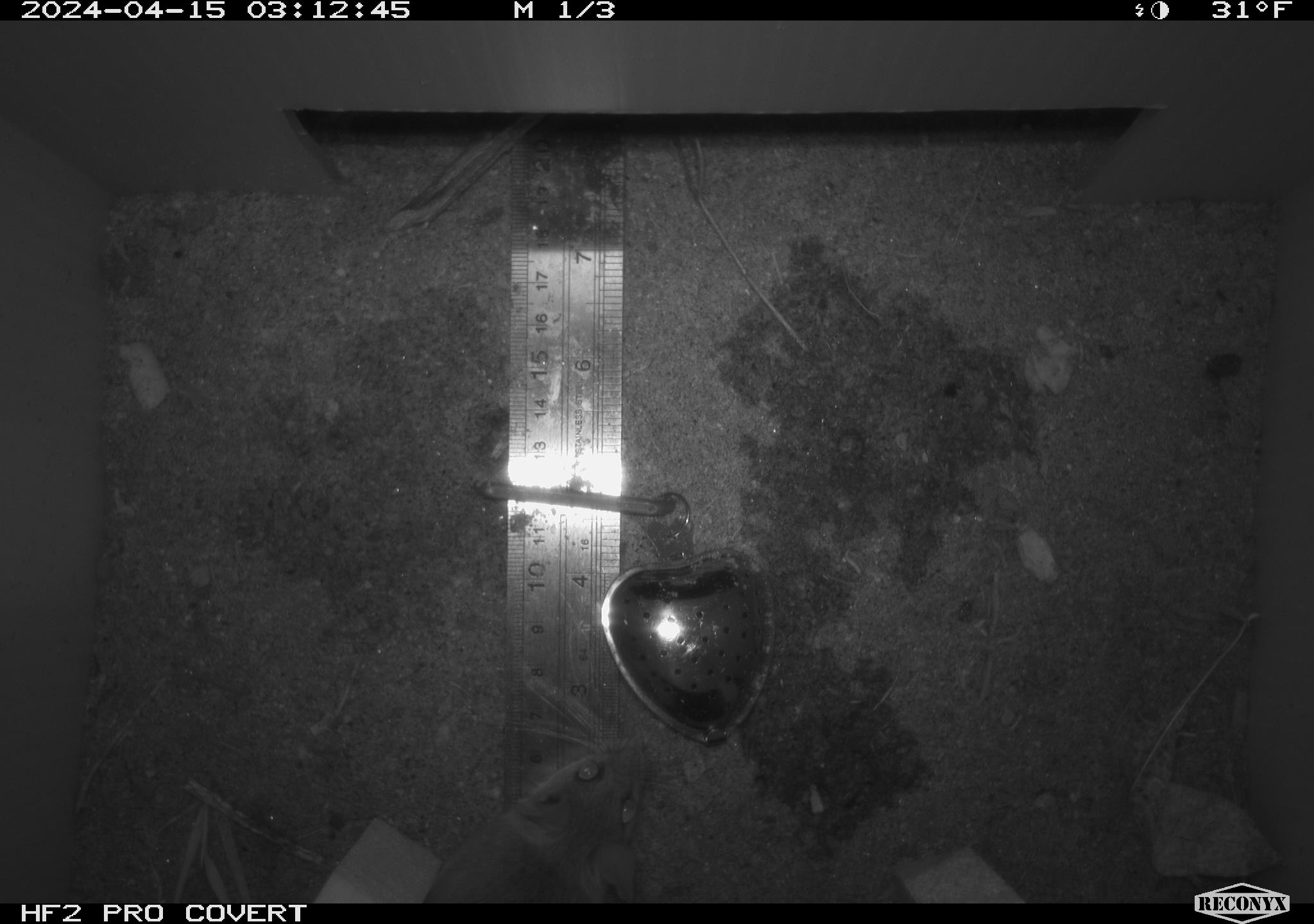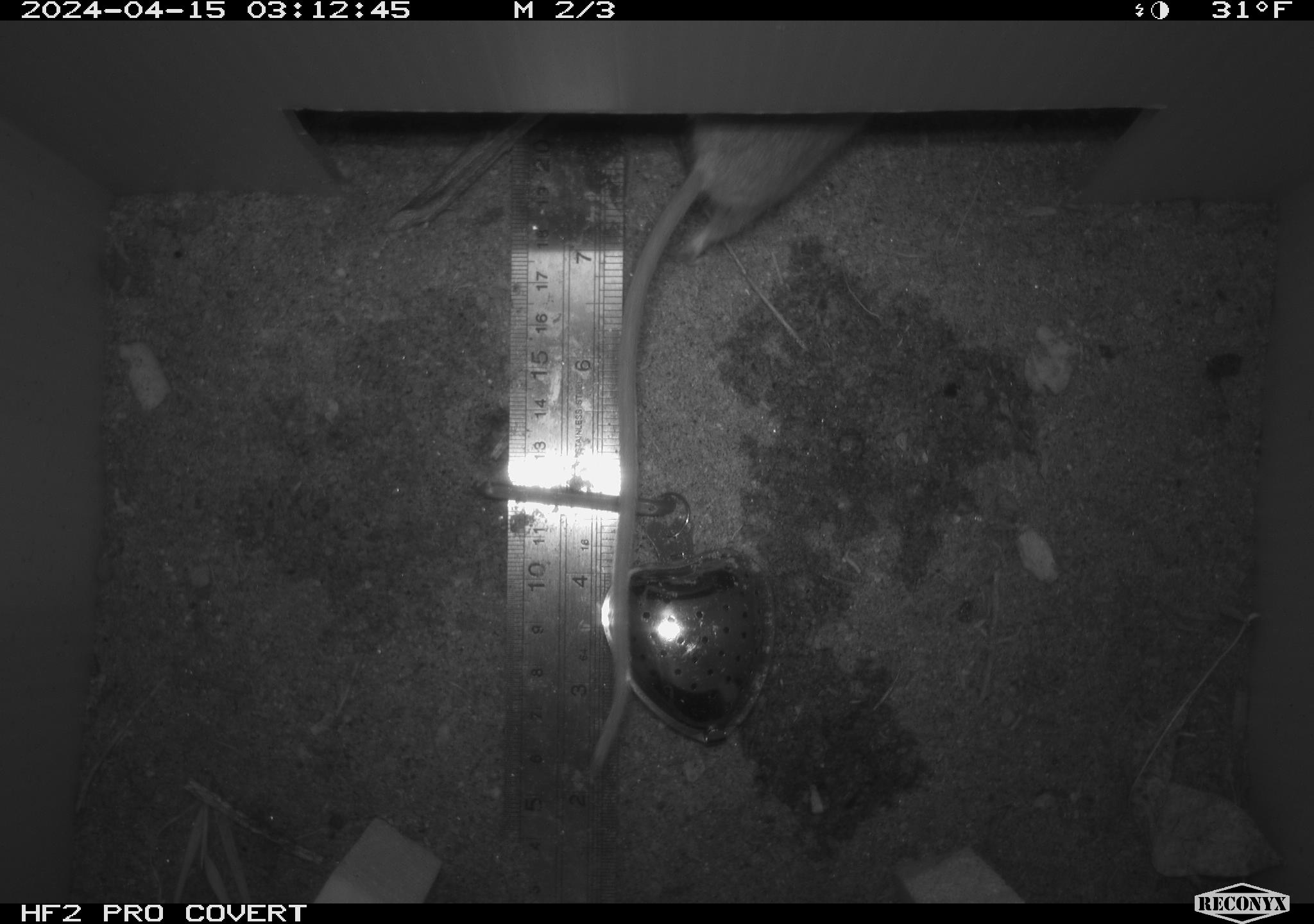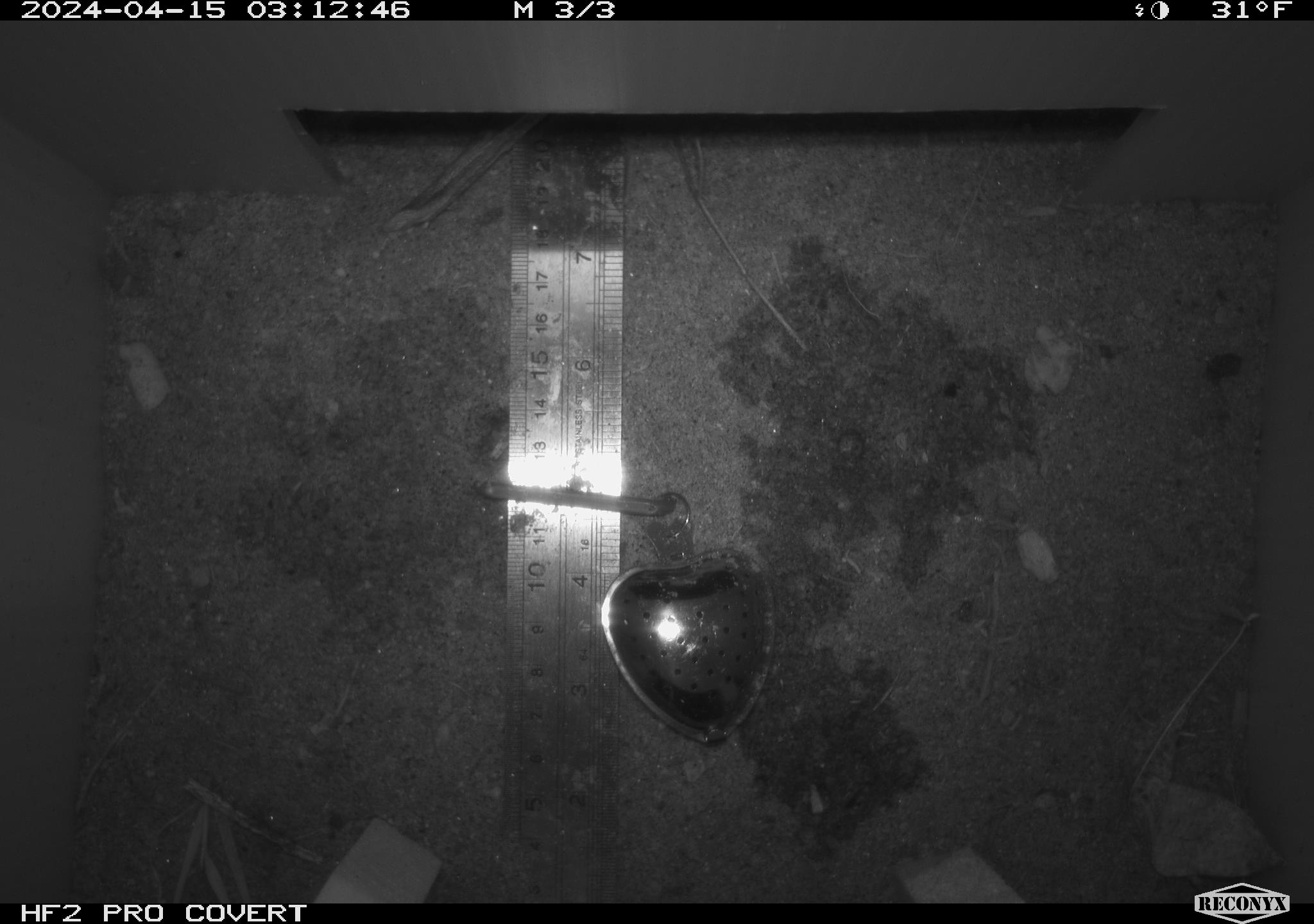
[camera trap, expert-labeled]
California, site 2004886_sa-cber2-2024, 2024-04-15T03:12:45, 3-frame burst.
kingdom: Animalia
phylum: Chordata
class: Mammalia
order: Rodentia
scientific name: Rodentia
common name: mouse species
Mouse species (Rodentia).